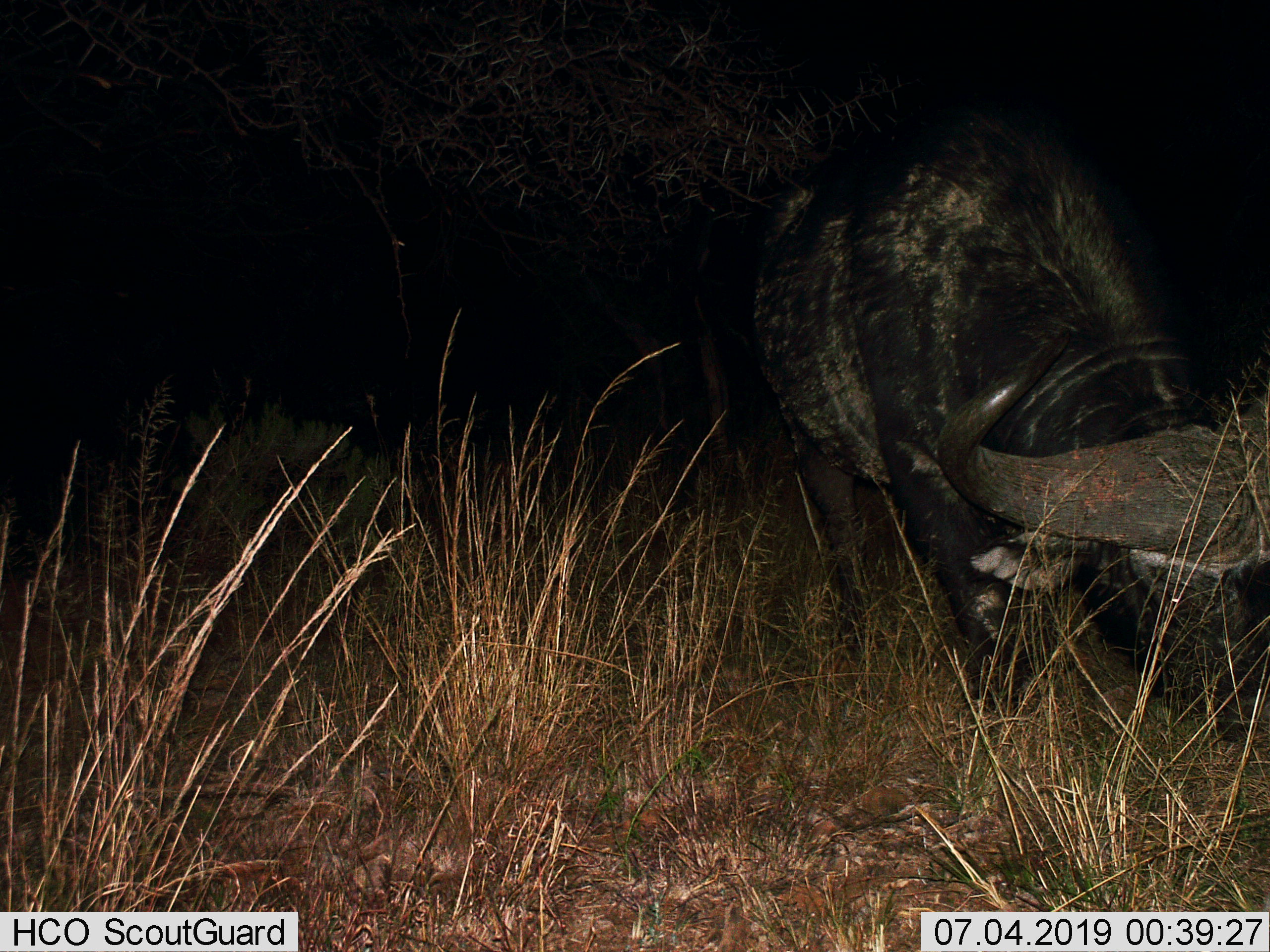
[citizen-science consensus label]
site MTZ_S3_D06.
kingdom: Animalia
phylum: Chordata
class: Mammalia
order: Artiodactyla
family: Bovidae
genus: Syncerus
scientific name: Syncerus caffer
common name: african buffalo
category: buffalo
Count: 1.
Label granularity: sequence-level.